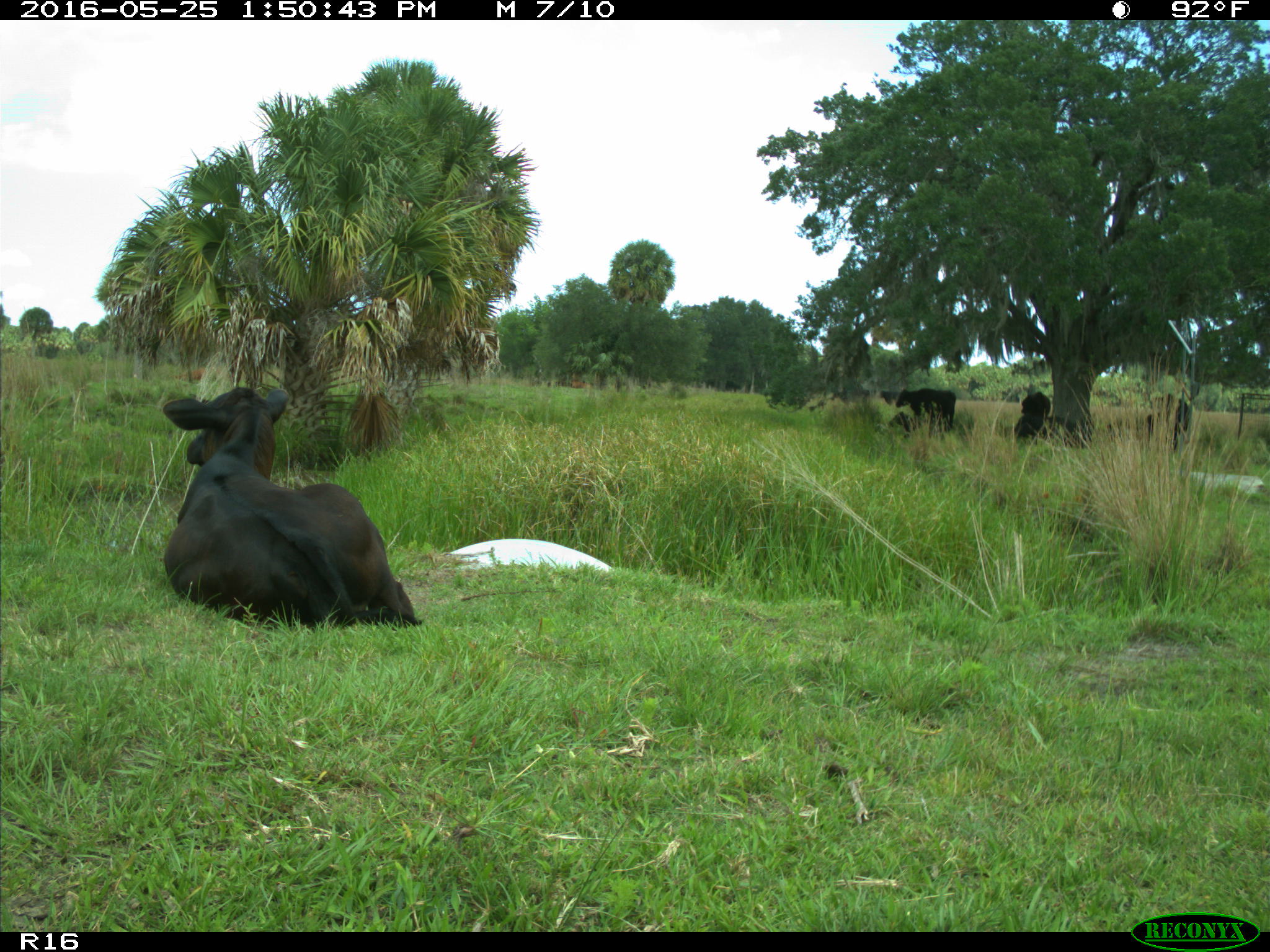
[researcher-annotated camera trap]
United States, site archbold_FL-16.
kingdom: Animalia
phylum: Chordata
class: Mammalia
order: Artiodactyla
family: Bovidae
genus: Bos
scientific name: Bos taurus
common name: domestic cow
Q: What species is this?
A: Bos taurus (domestic cow).